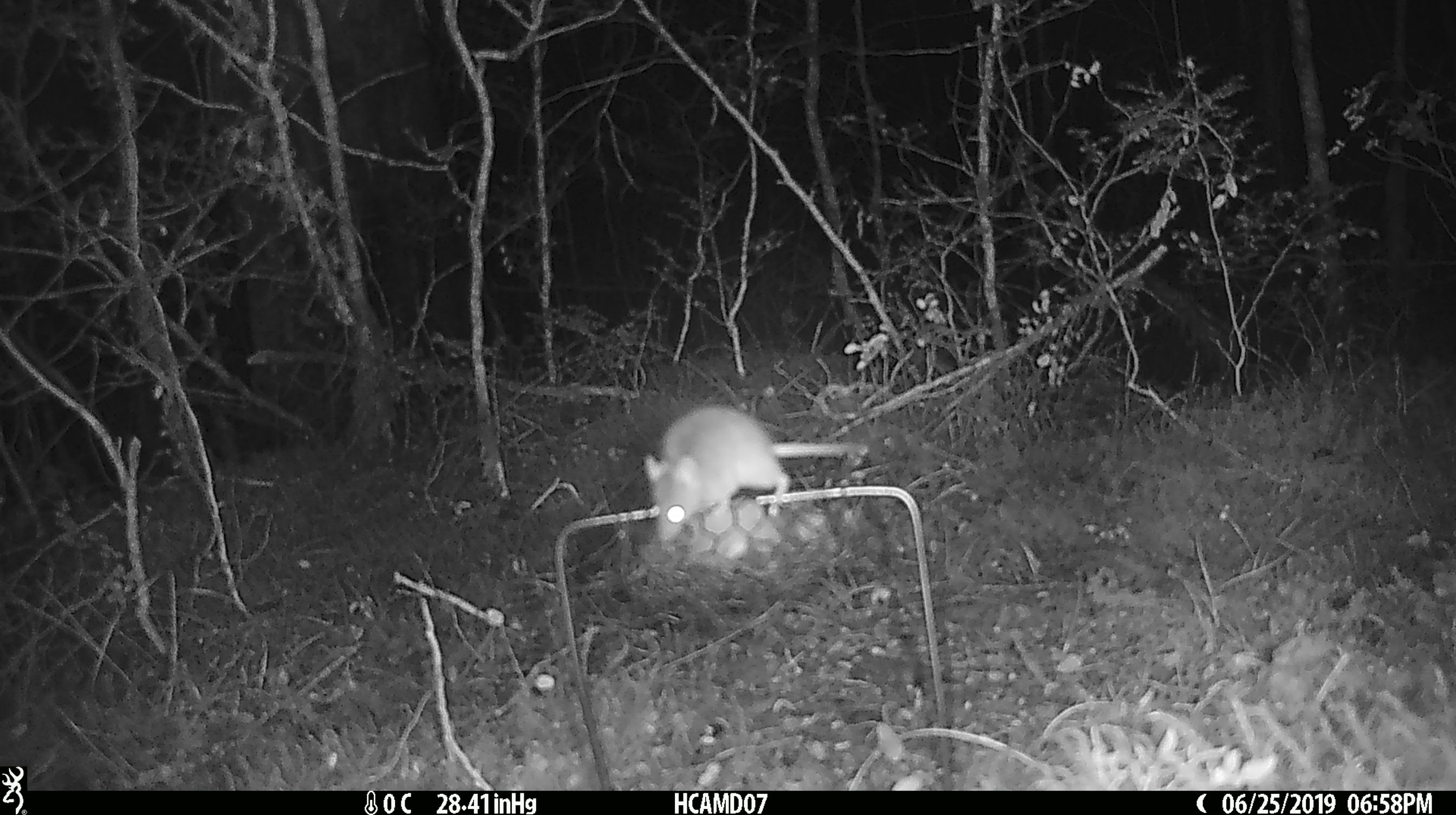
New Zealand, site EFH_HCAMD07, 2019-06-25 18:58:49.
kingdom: Animalia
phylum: Chordata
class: Mammalia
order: Rodentia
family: Muridae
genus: Mus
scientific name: Mus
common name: mouse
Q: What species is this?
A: Mouse (Mus).